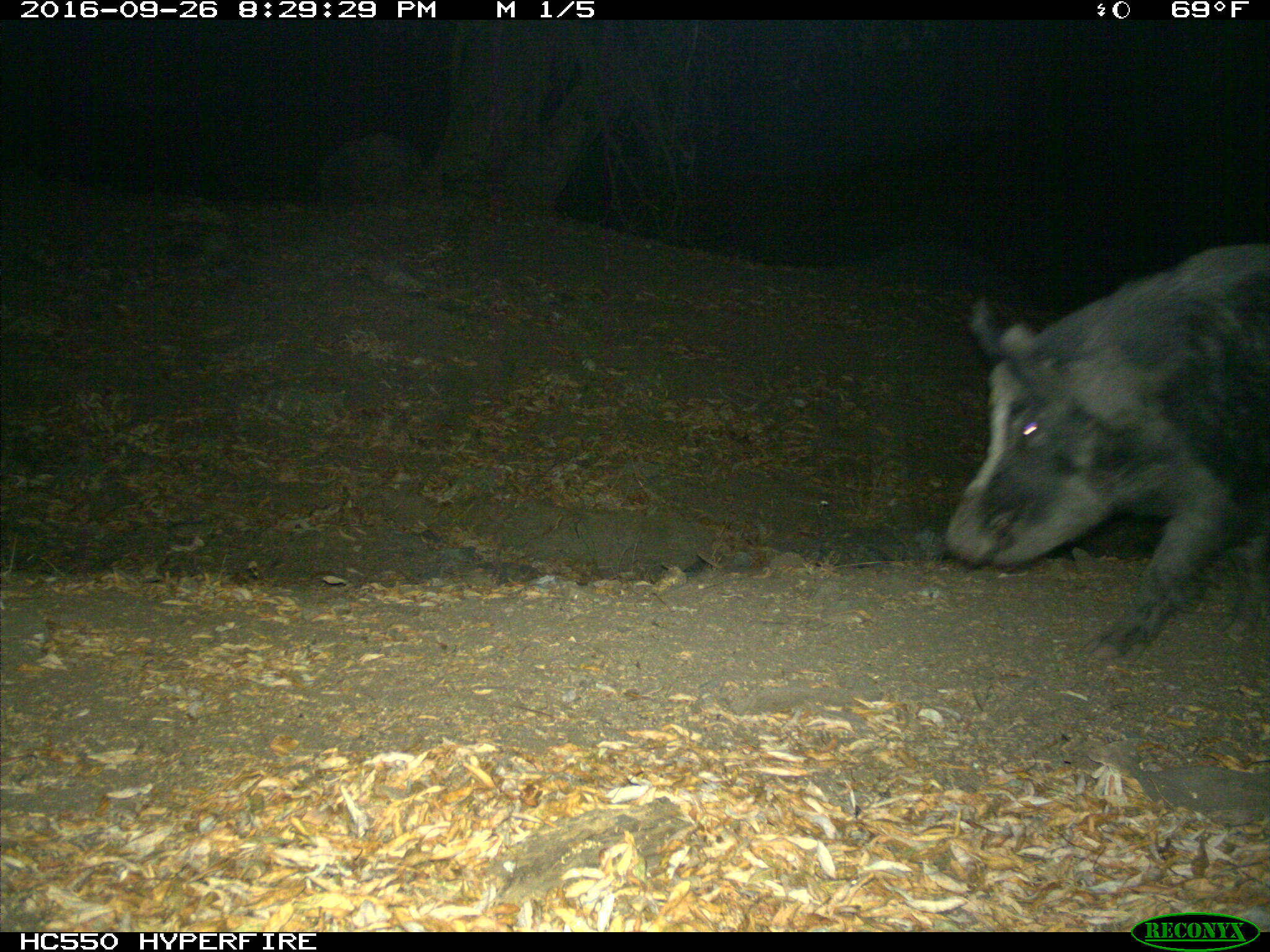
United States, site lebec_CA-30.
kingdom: Animalia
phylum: Chordata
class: Mammalia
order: Artiodactyla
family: Suidae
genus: Sus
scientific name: Sus scrofa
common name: wild boar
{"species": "Sus scrofa (wild boar)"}